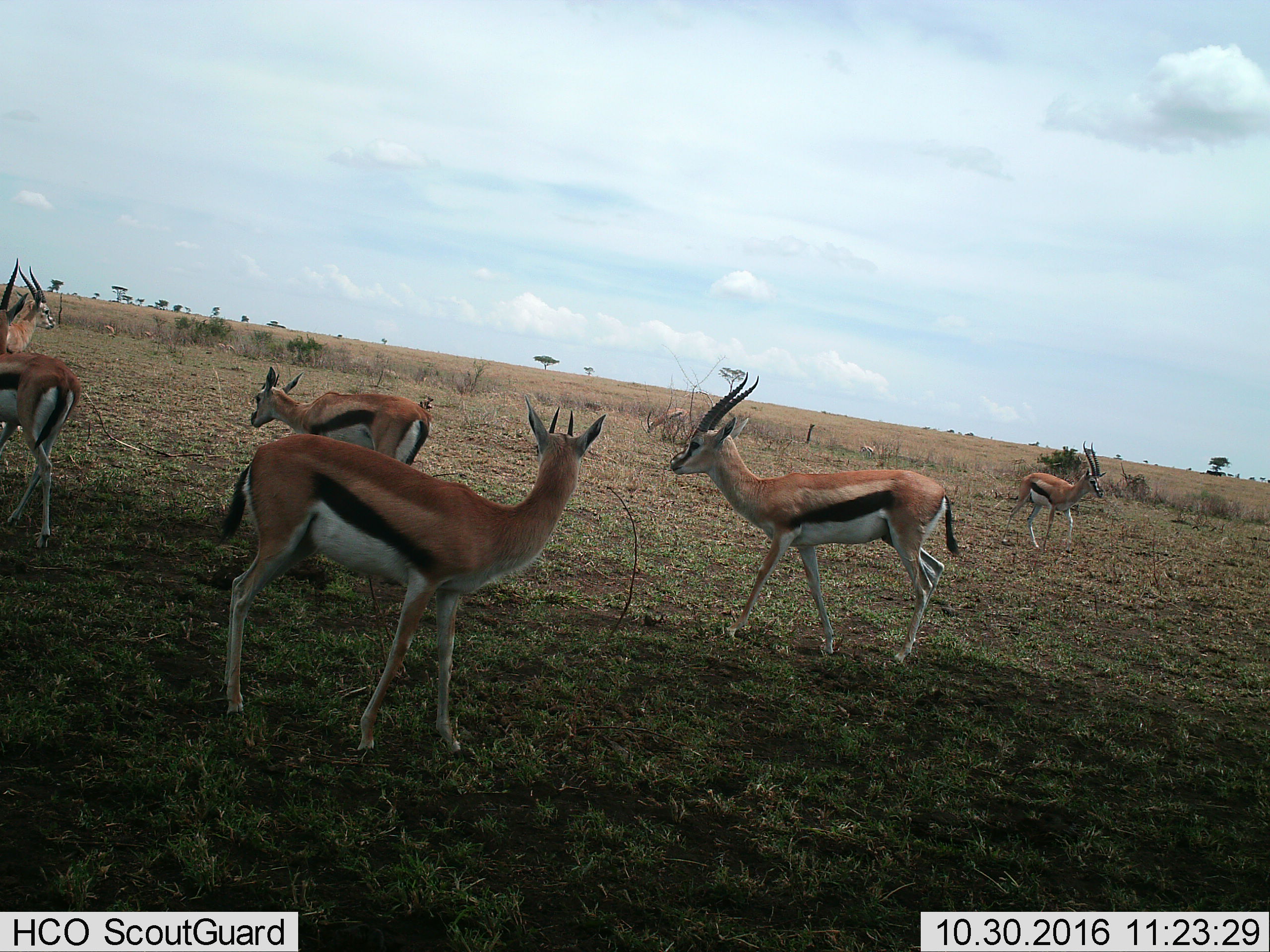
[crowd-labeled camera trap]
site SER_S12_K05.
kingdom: Animalia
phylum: Chordata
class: Mammalia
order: Artiodactyla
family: Bovidae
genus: Eudorcas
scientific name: Eudorcas thomsonii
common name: thomson's gazelle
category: gazellethomsons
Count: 10.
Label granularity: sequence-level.